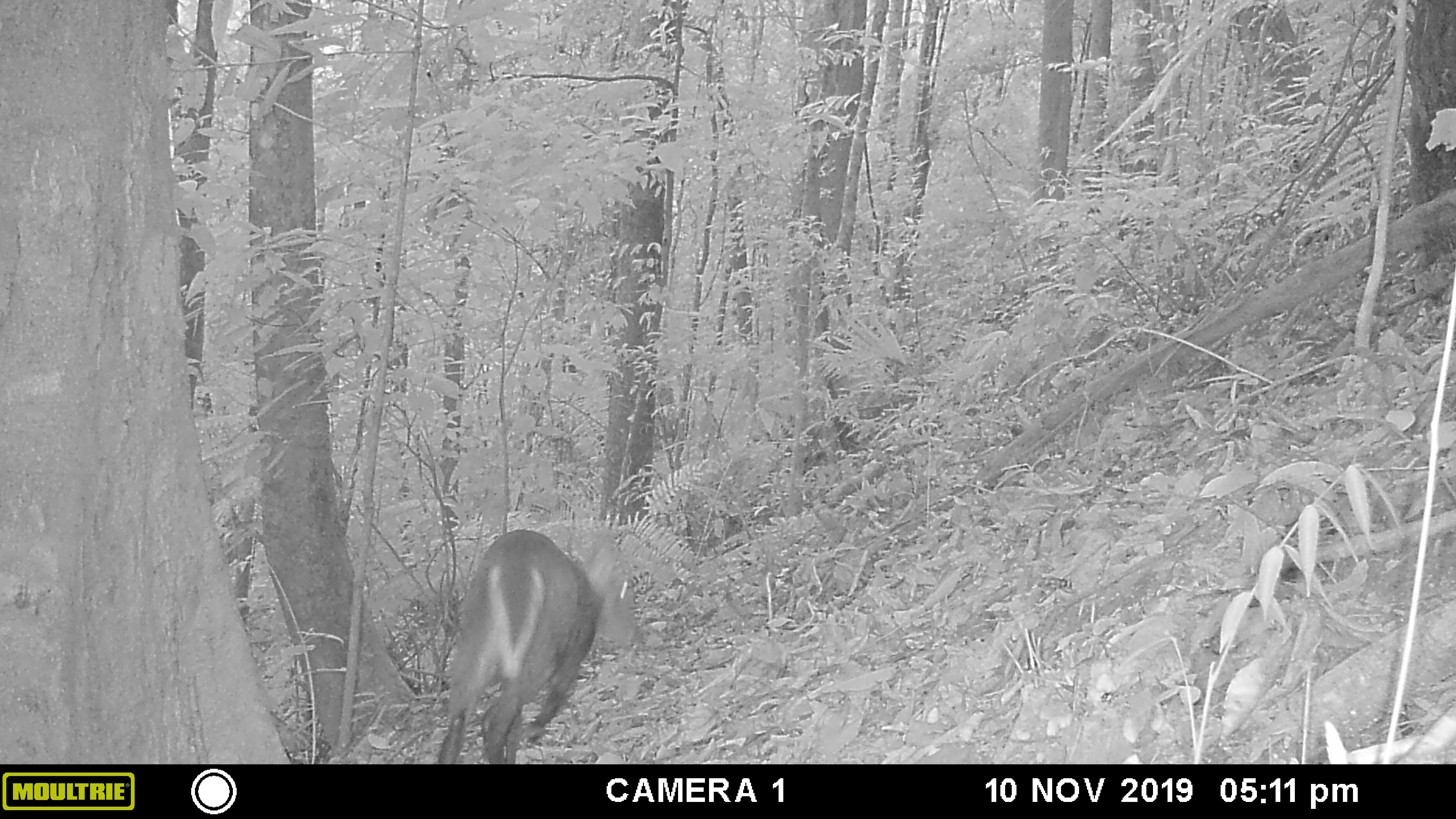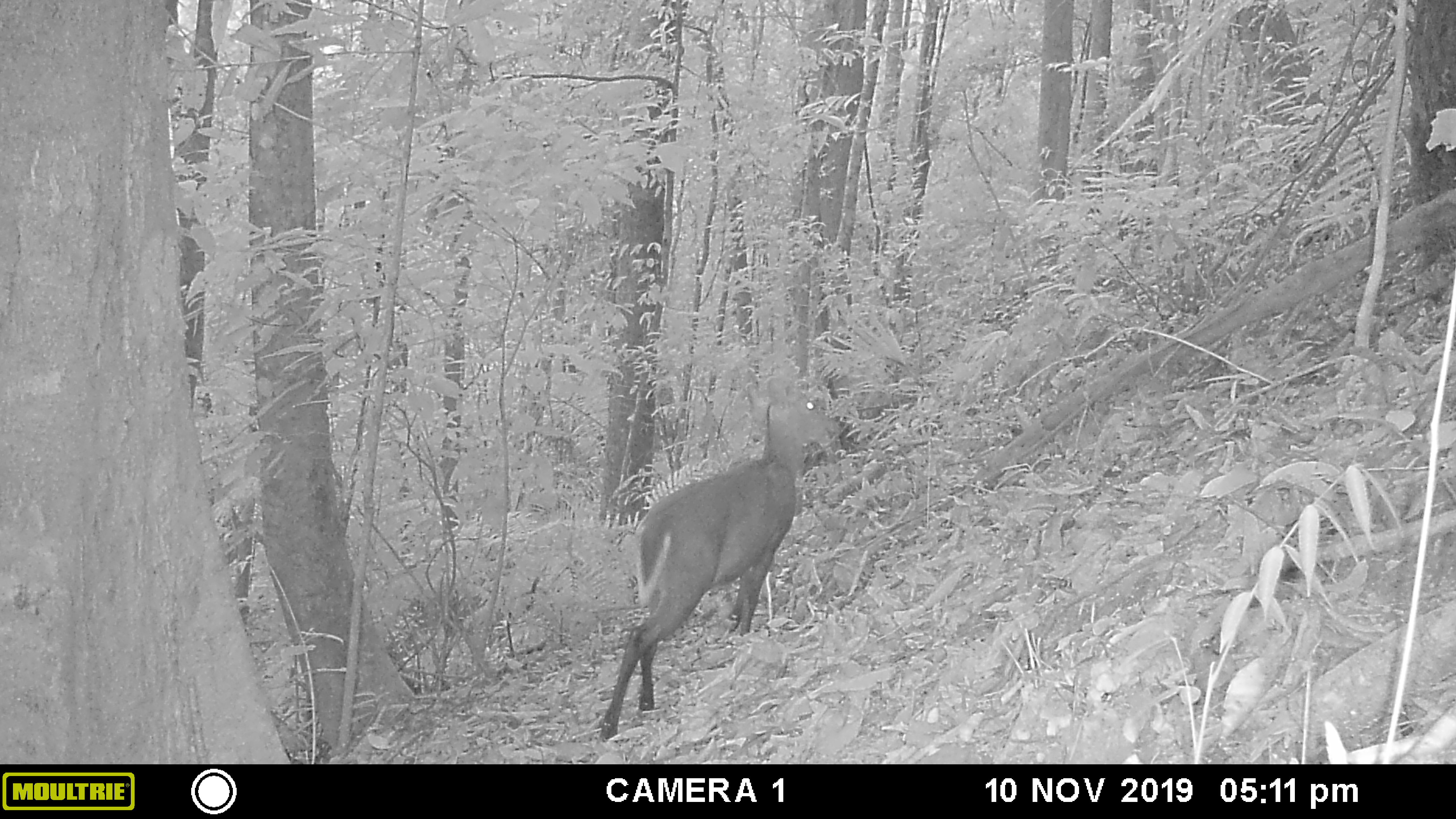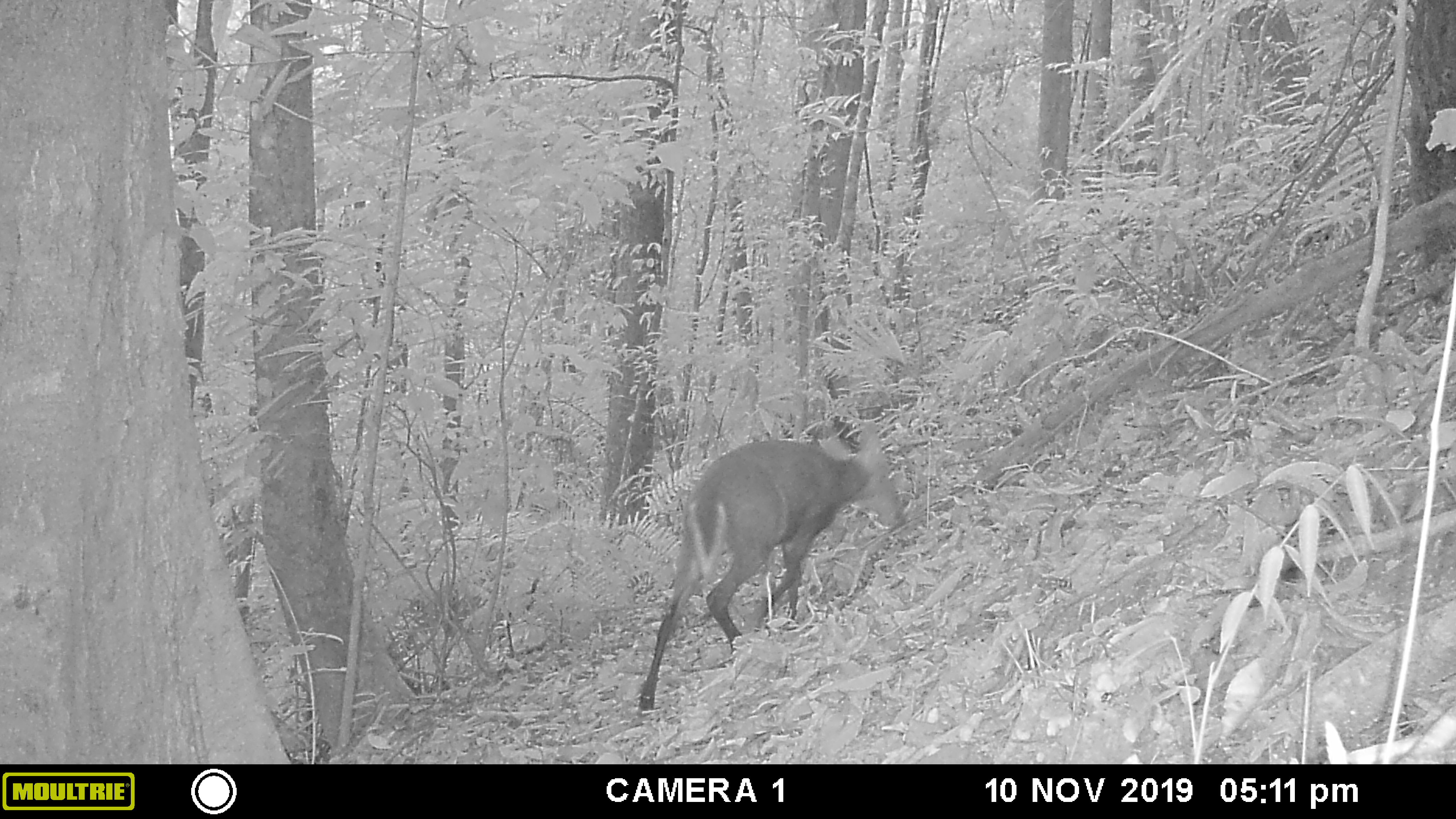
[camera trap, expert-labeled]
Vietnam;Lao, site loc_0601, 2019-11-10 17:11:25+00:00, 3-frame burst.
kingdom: Animalia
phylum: Chordata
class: Mammalia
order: Artiodactyla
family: Cervidae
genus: Muntiacus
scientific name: Muntiacus rooseveltorum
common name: roosevelt's muntjac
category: roosevelts muntjac group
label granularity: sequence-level